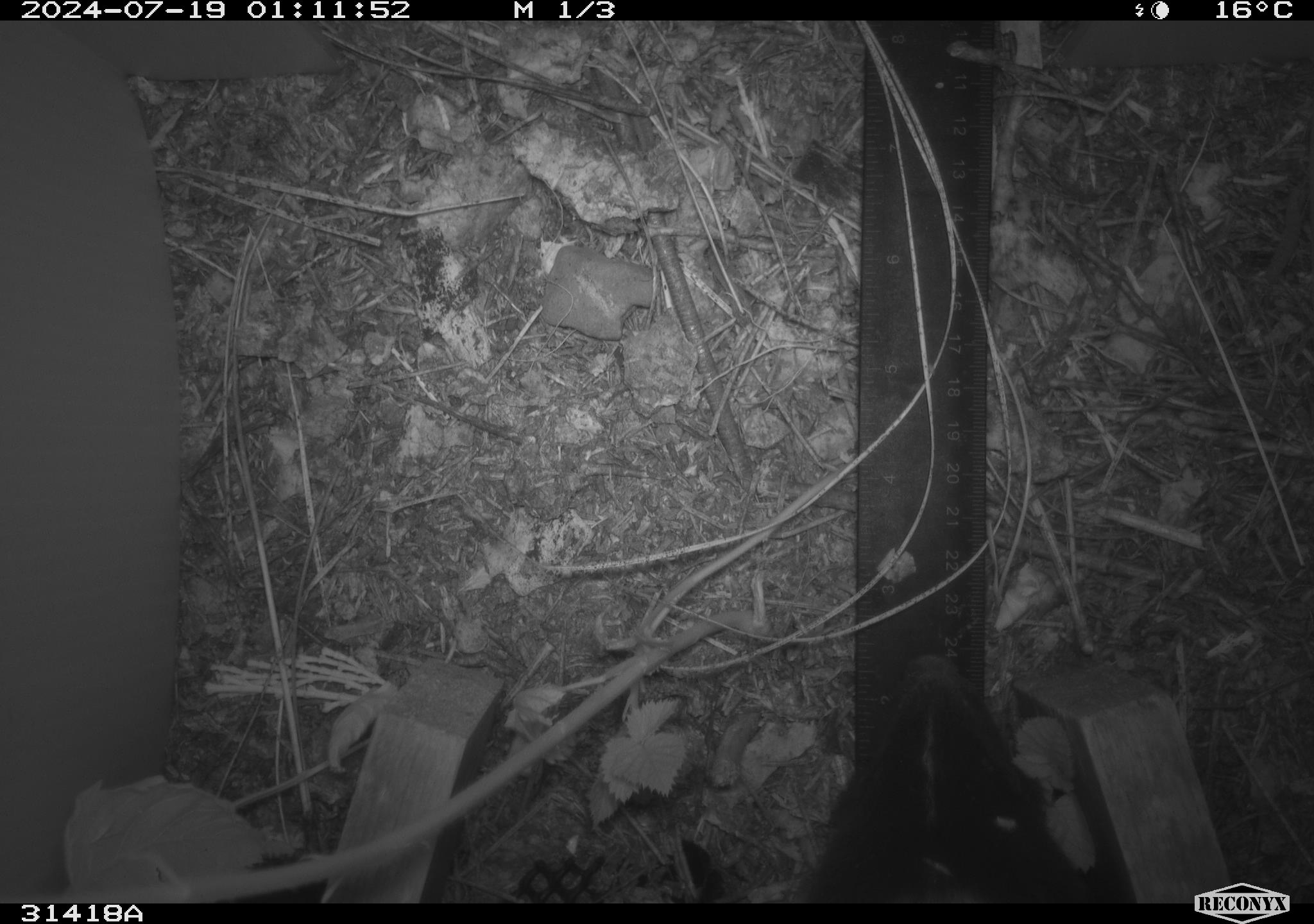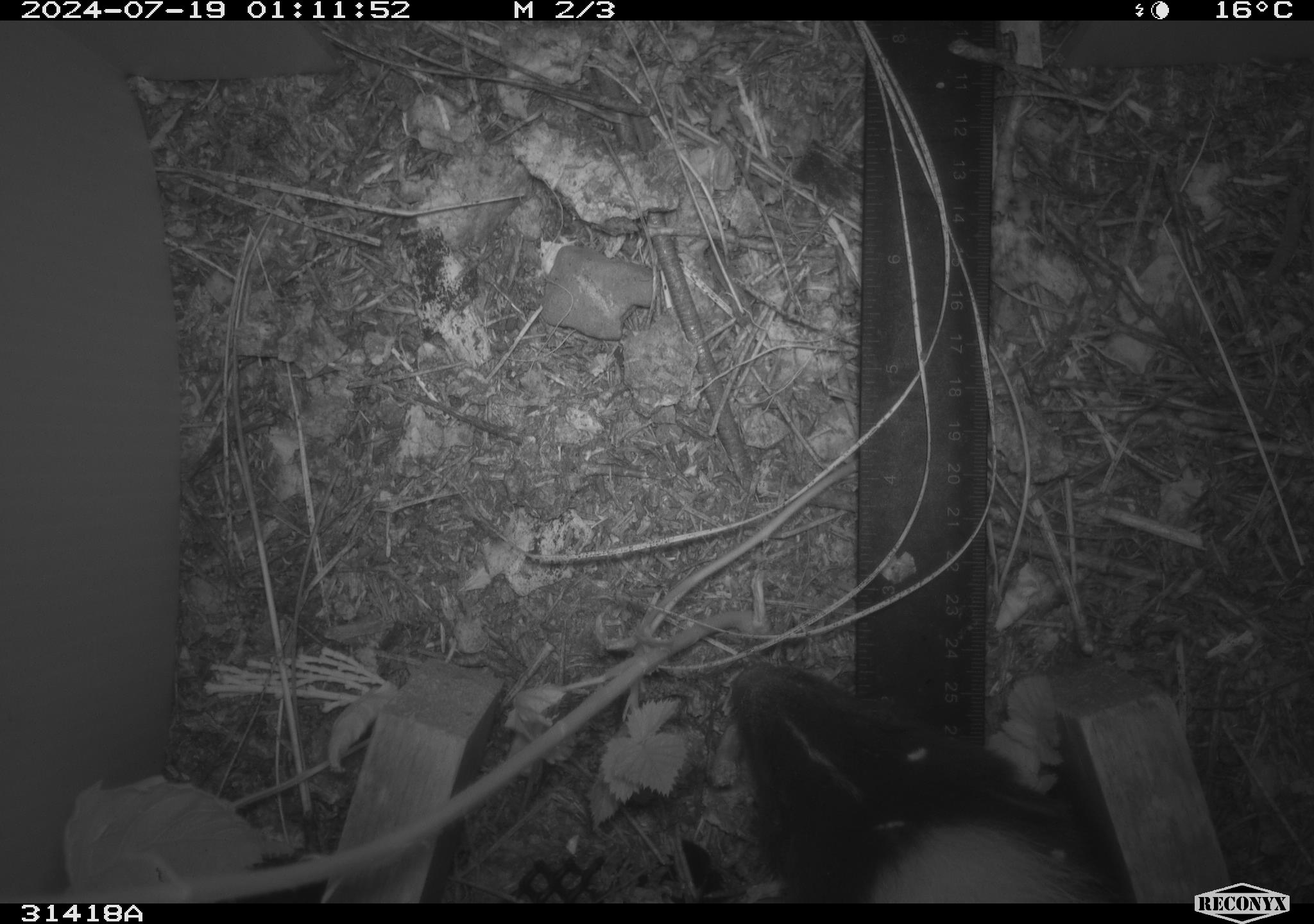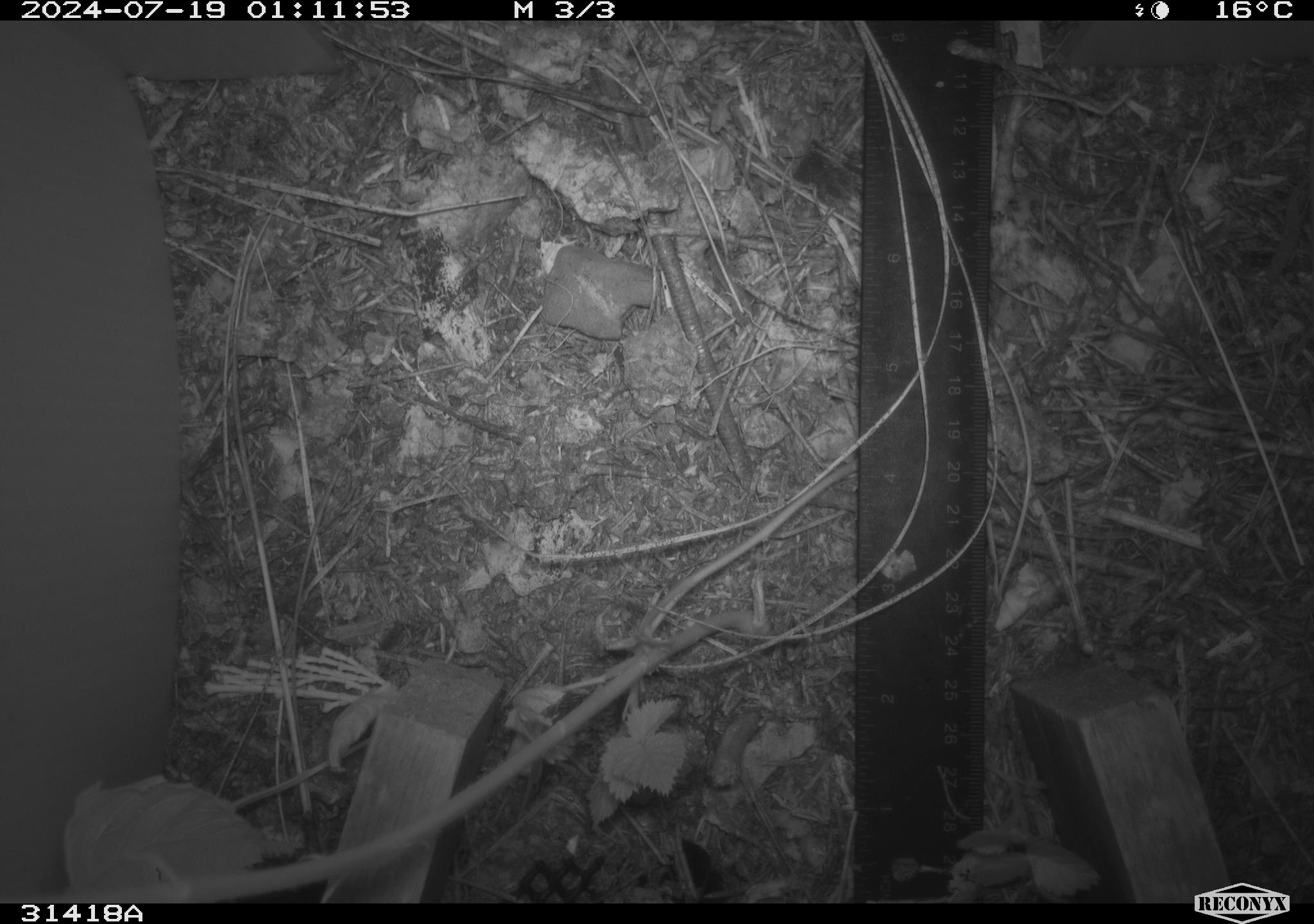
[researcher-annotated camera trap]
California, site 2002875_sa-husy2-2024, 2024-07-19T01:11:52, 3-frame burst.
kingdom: Animalia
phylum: Chordata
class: Mammalia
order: Carnivora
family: Mephitidae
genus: Mephitis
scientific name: Mephitis mephitis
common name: striped skunk